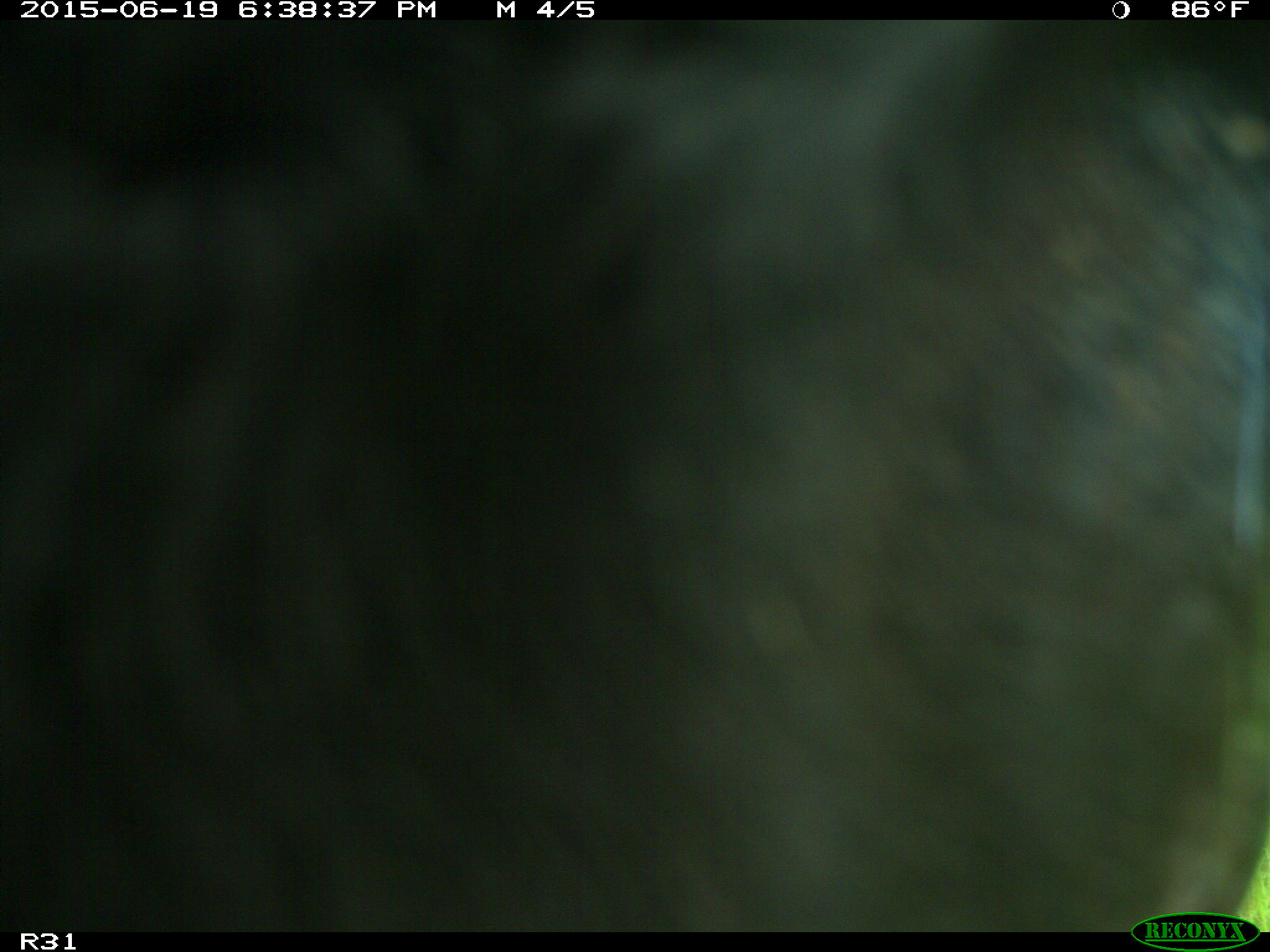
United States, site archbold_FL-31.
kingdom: Animalia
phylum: Chordata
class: Mammalia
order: Artiodactyla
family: Bovidae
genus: Bos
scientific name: Bos taurus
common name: domestic cow